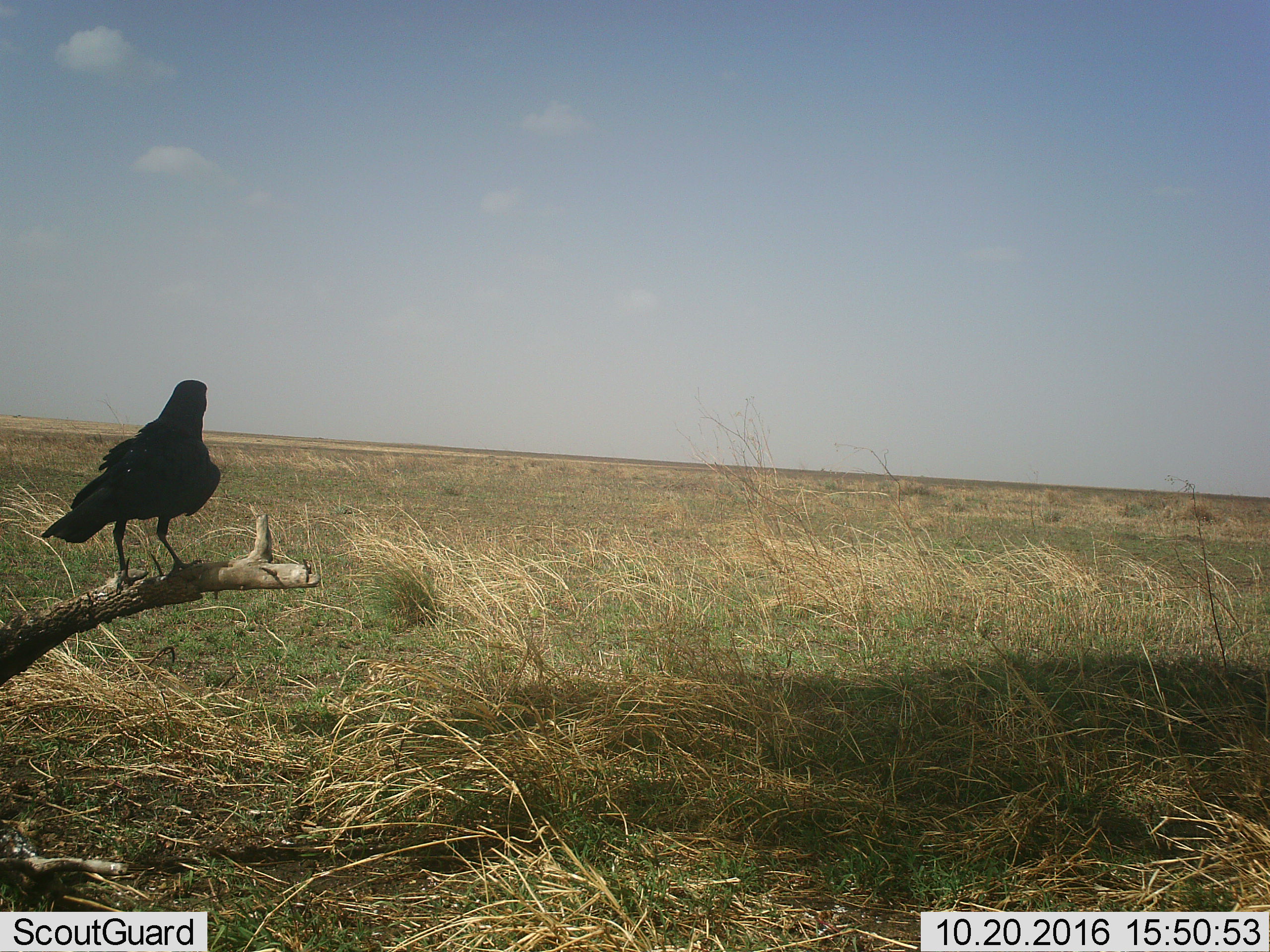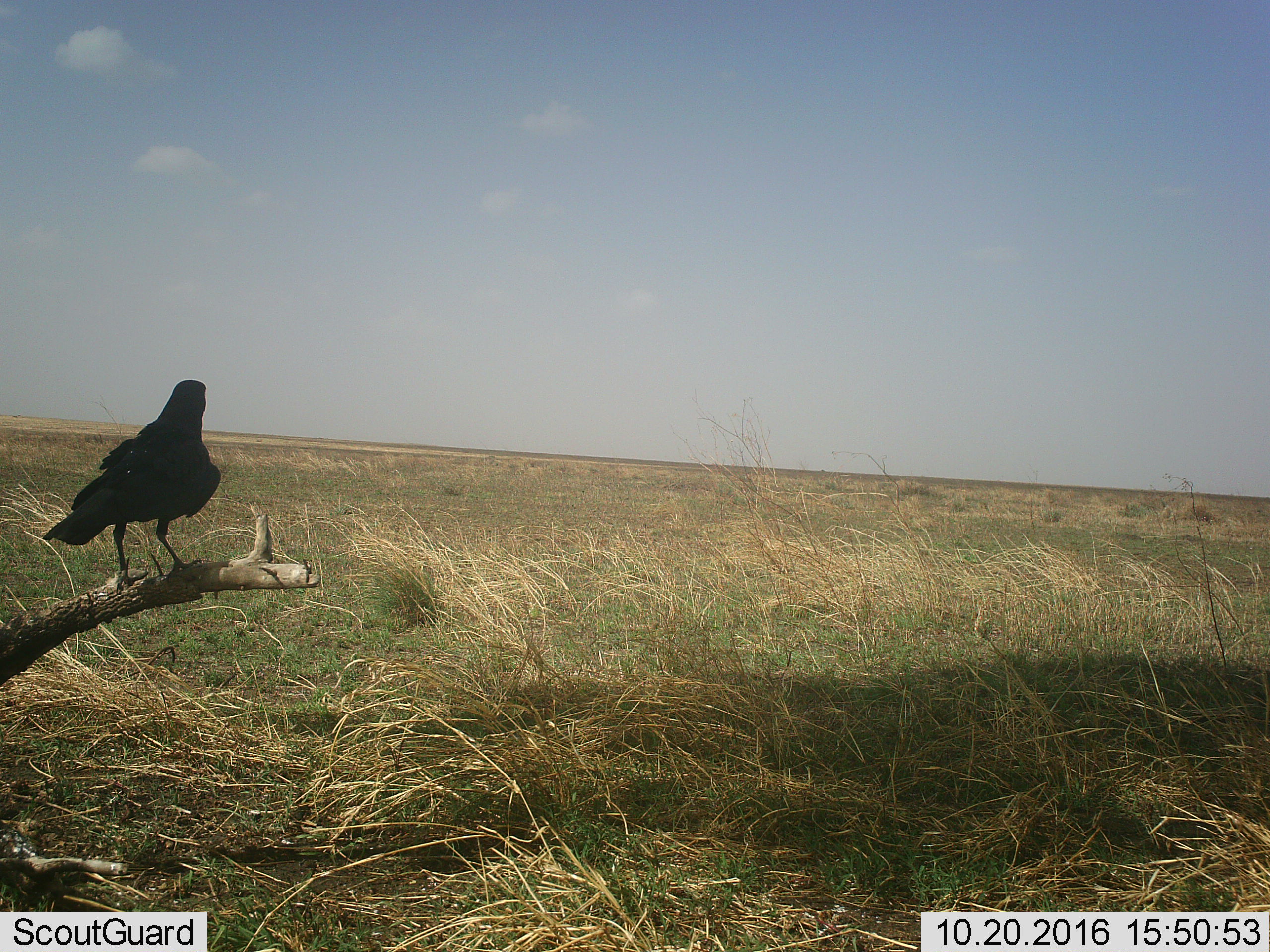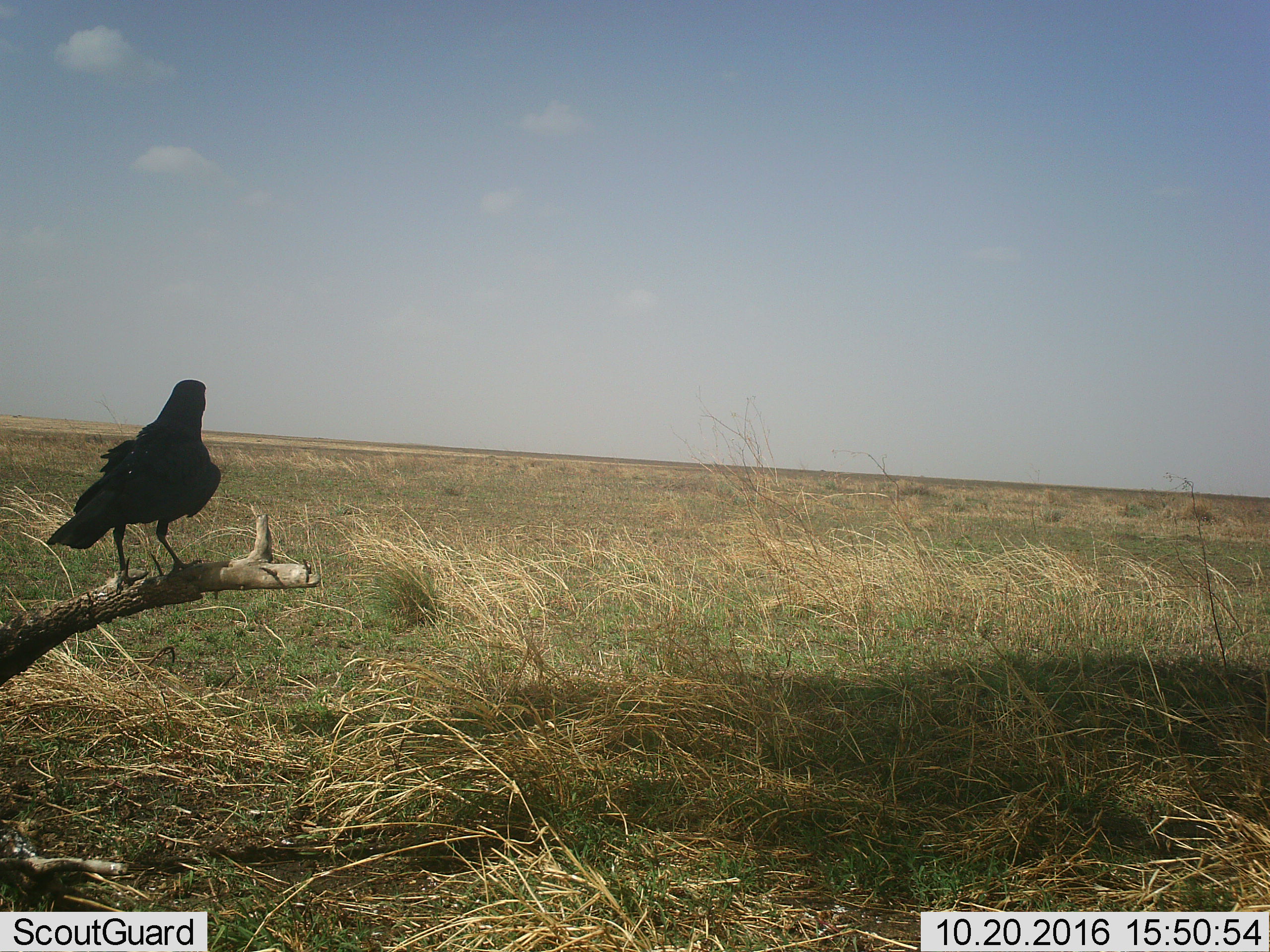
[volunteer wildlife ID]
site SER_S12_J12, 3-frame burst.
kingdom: Animalia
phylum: Chordata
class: Aves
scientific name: Aves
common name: bird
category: birdother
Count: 1.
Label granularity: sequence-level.